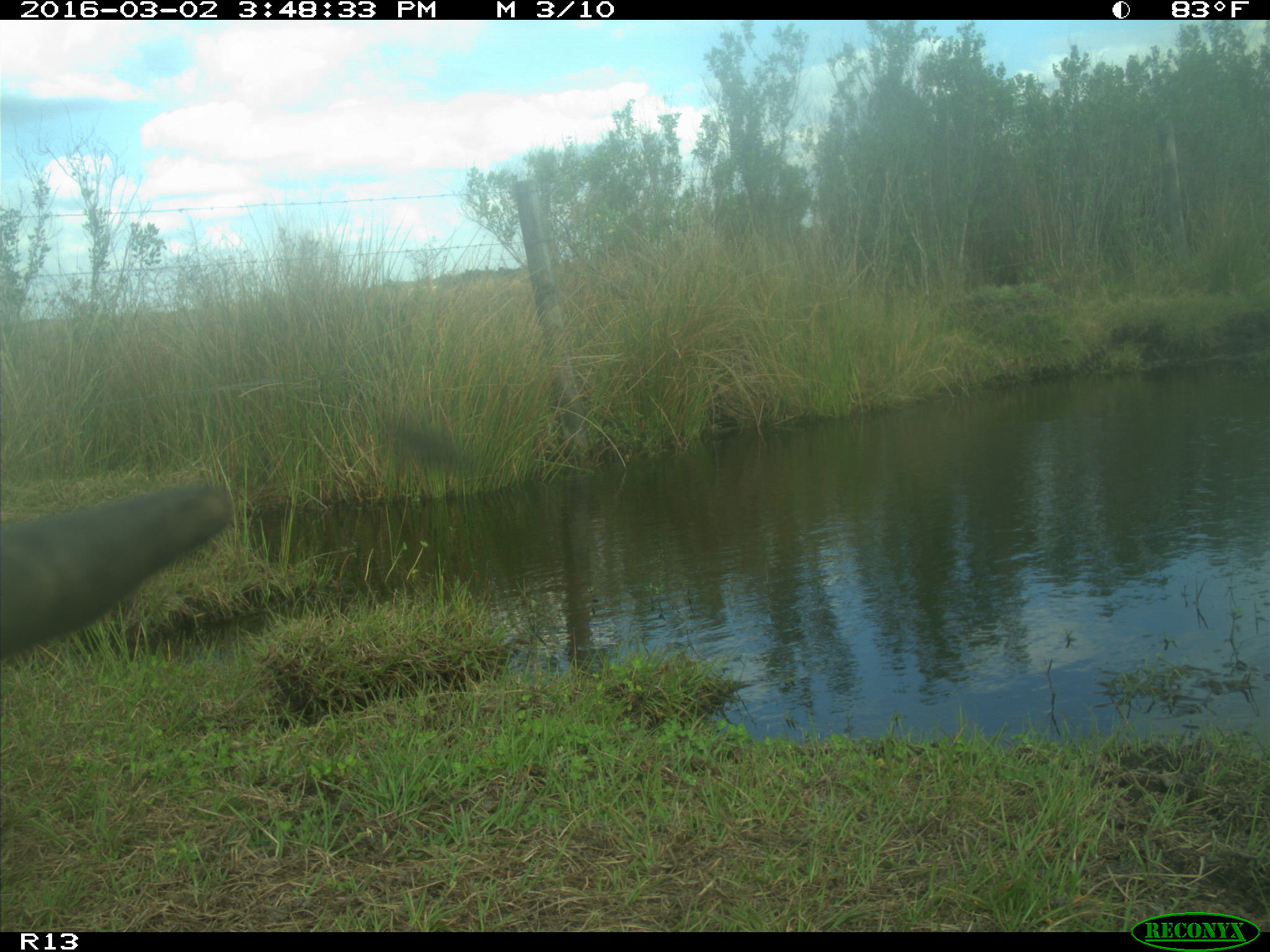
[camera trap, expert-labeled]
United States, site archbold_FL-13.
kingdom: Animalia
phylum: Chordata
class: Mammalia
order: Artiodactyla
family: Bovidae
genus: Bos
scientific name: Bos taurus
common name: domestic cow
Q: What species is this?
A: Bos taurus (domestic cow).